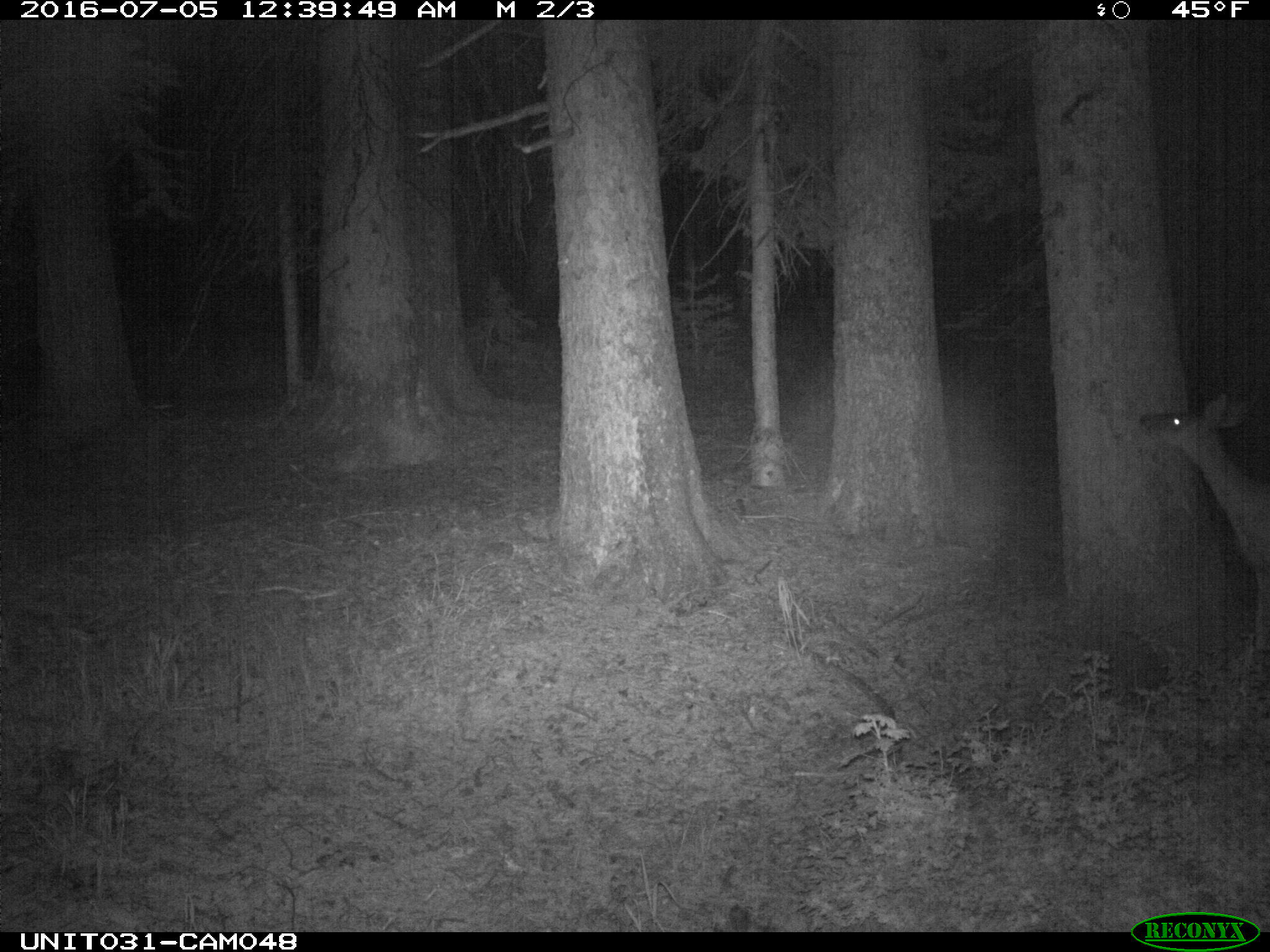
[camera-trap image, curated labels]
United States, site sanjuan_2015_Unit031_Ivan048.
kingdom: Animalia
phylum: Chordata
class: Mammalia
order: Artiodactyla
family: Cervidae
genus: Odocoileus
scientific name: Odocoileus hemionus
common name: mule deer